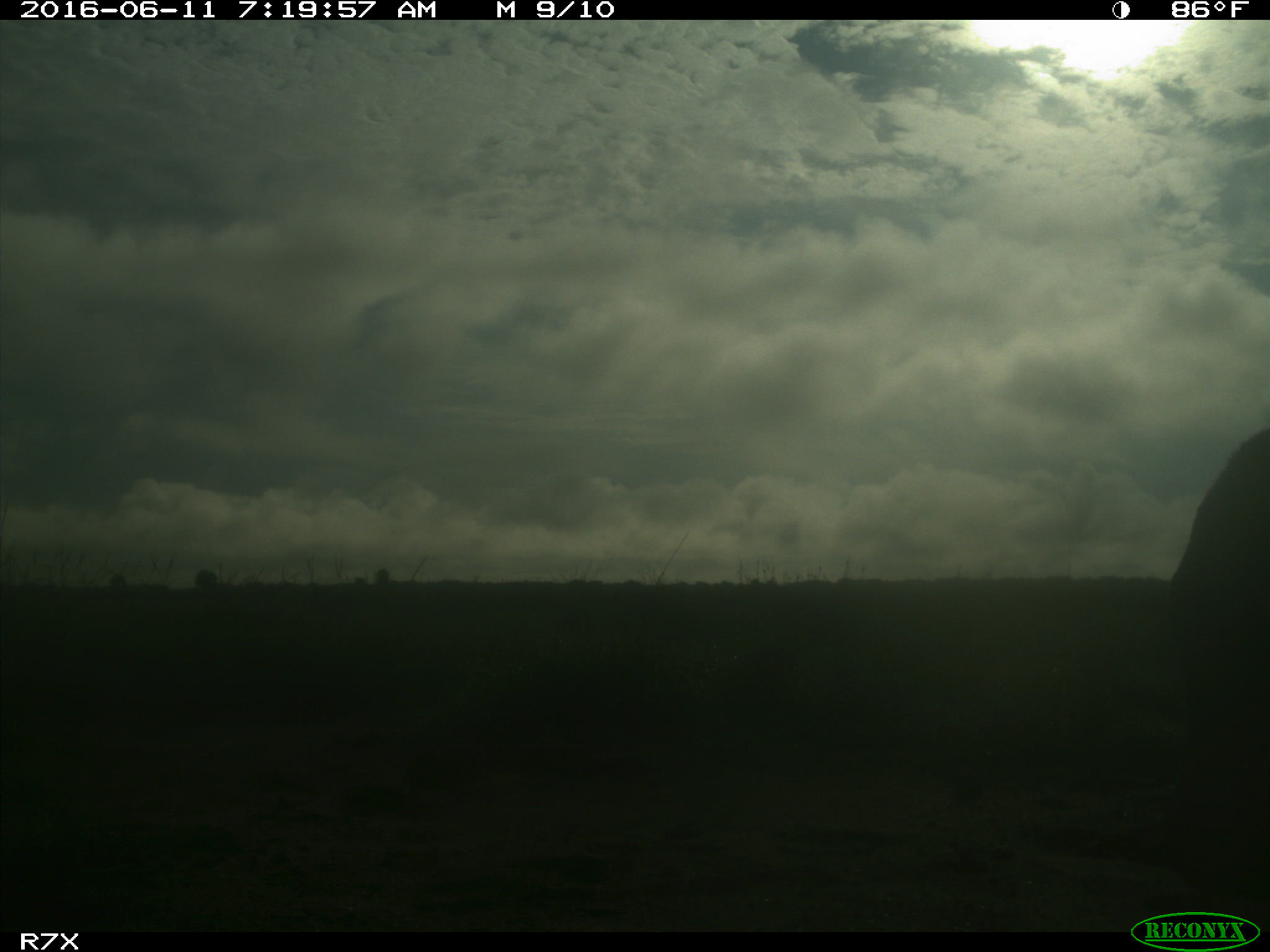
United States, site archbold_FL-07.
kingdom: Animalia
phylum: Chordata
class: Mammalia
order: Artiodactyla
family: Bovidae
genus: Bos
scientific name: Bos taurus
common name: domestic cow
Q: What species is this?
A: Bos taurus (domestic cow).